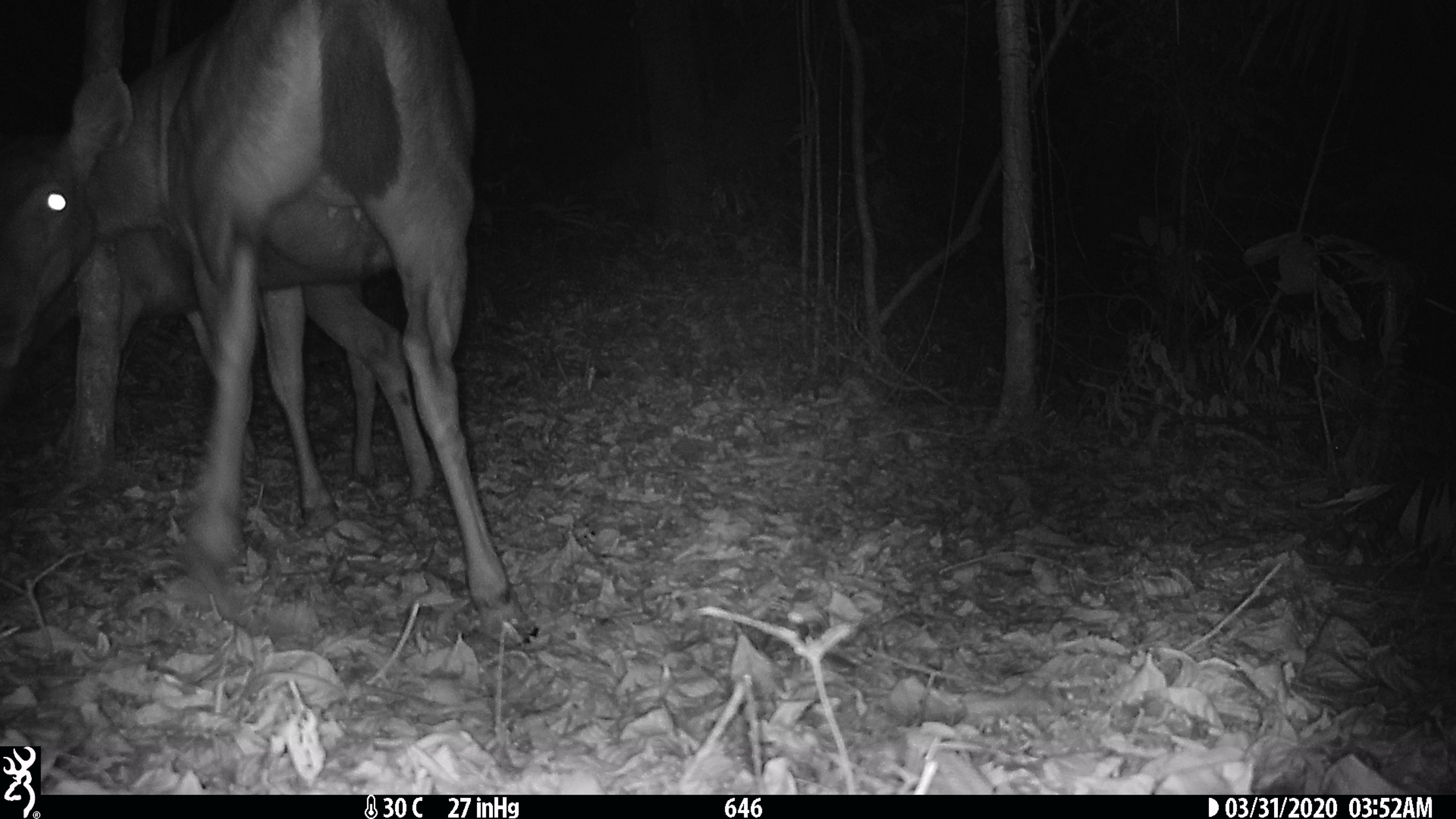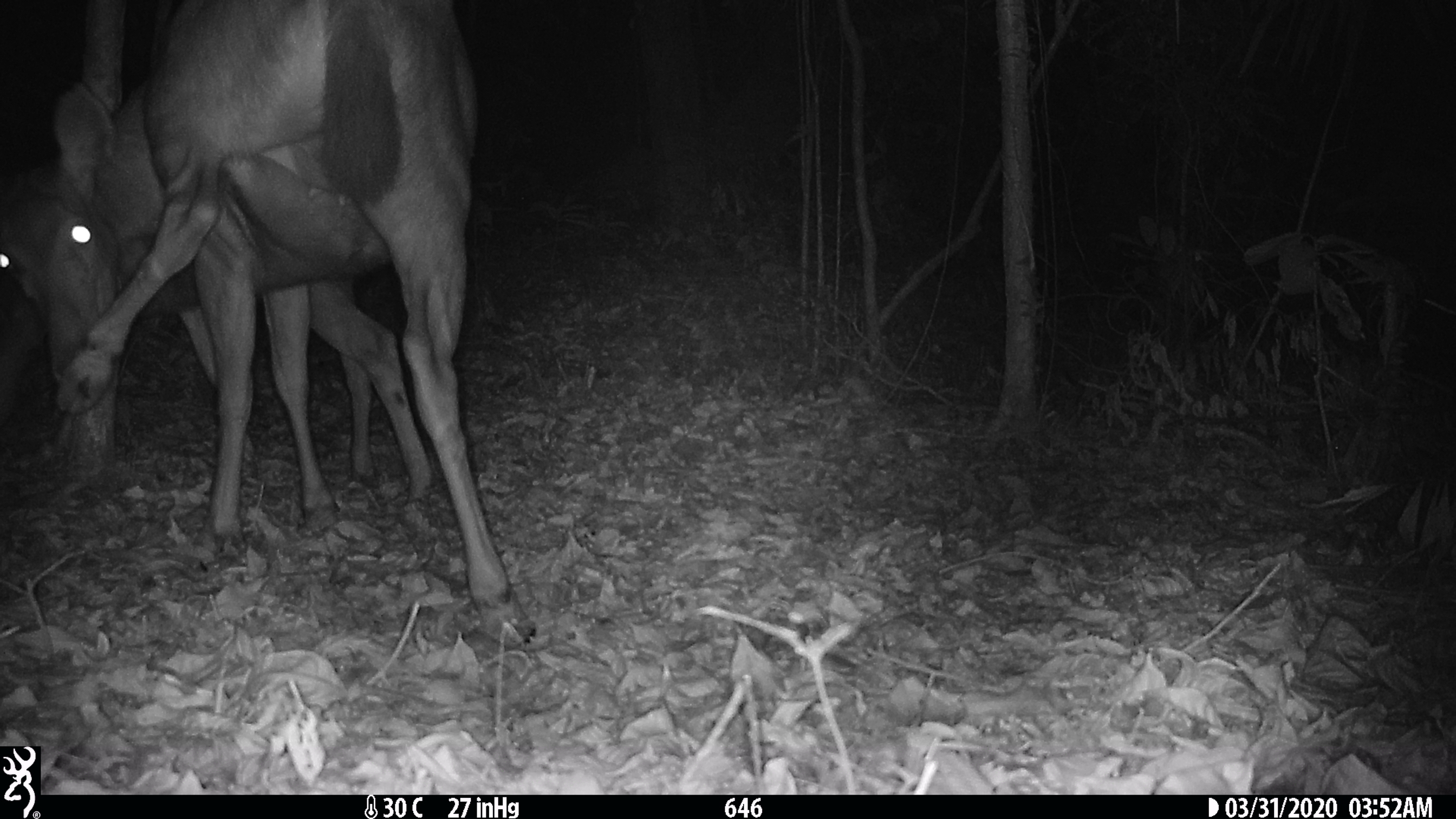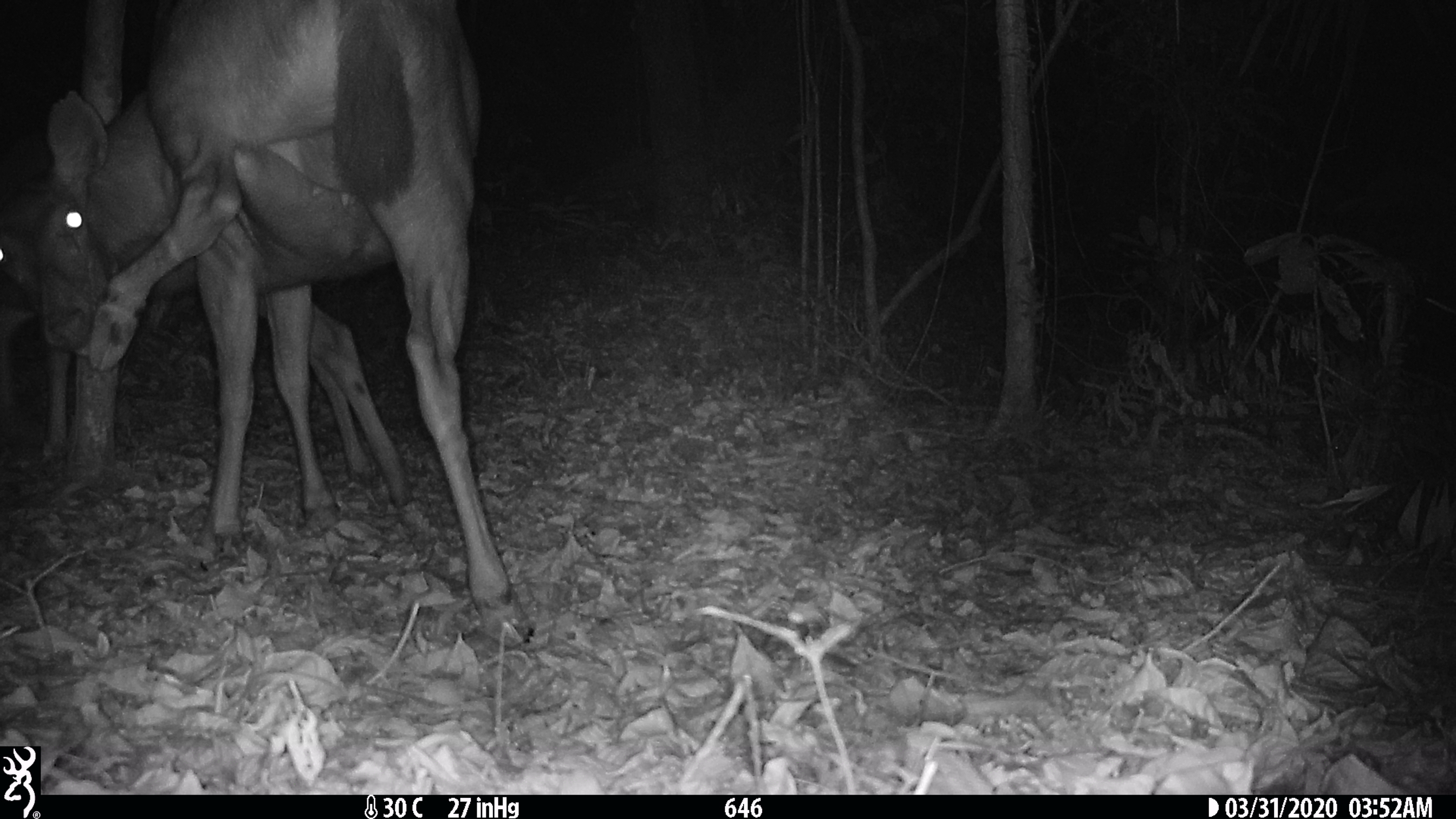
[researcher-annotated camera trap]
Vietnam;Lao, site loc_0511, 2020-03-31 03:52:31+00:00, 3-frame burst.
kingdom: Animalia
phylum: Chordata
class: Mammalia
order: Artiodactyla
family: Cervidae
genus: Rusa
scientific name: Rusa unicolor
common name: sambar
Sambar (Rusa unicolor). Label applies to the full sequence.